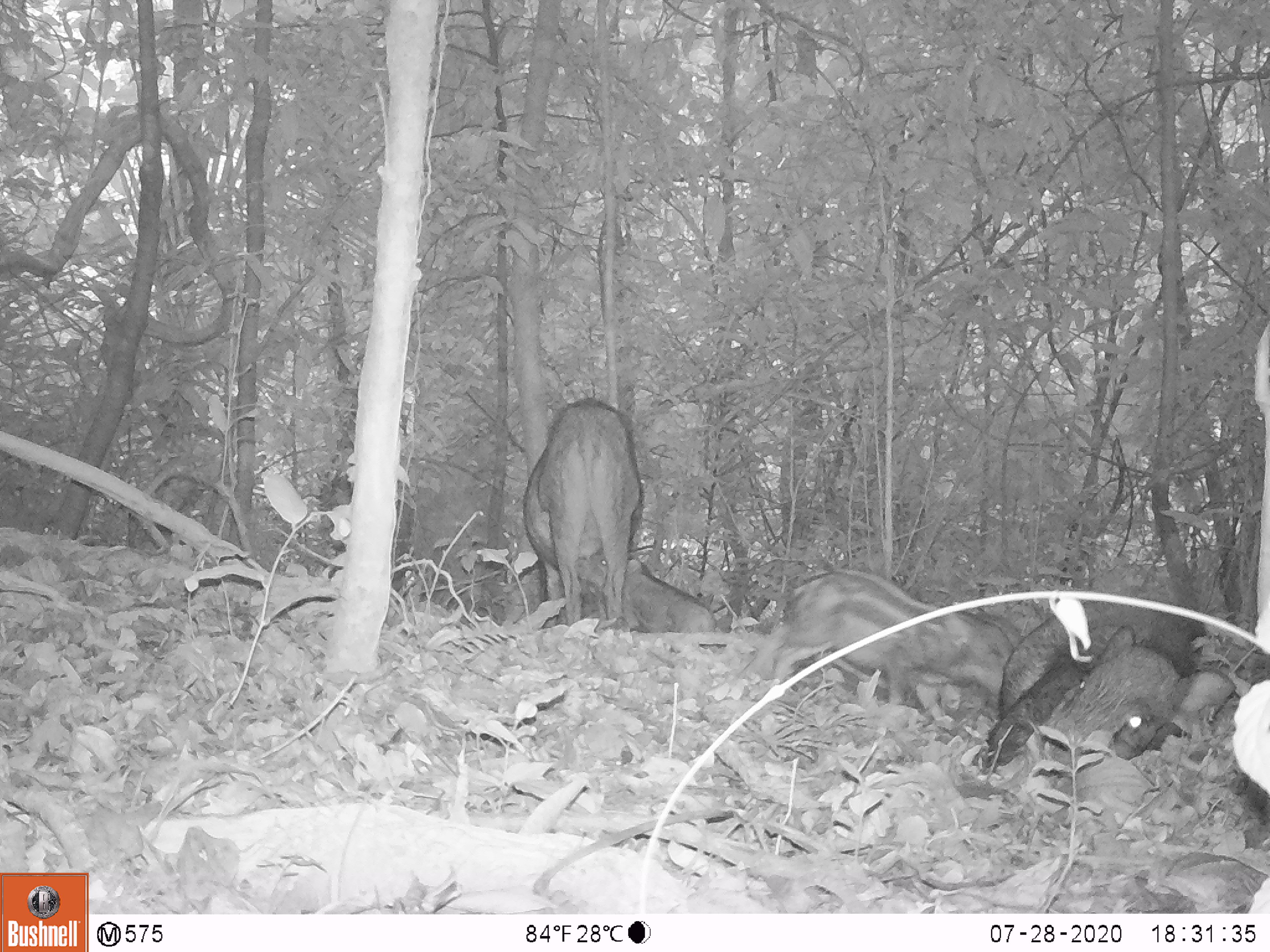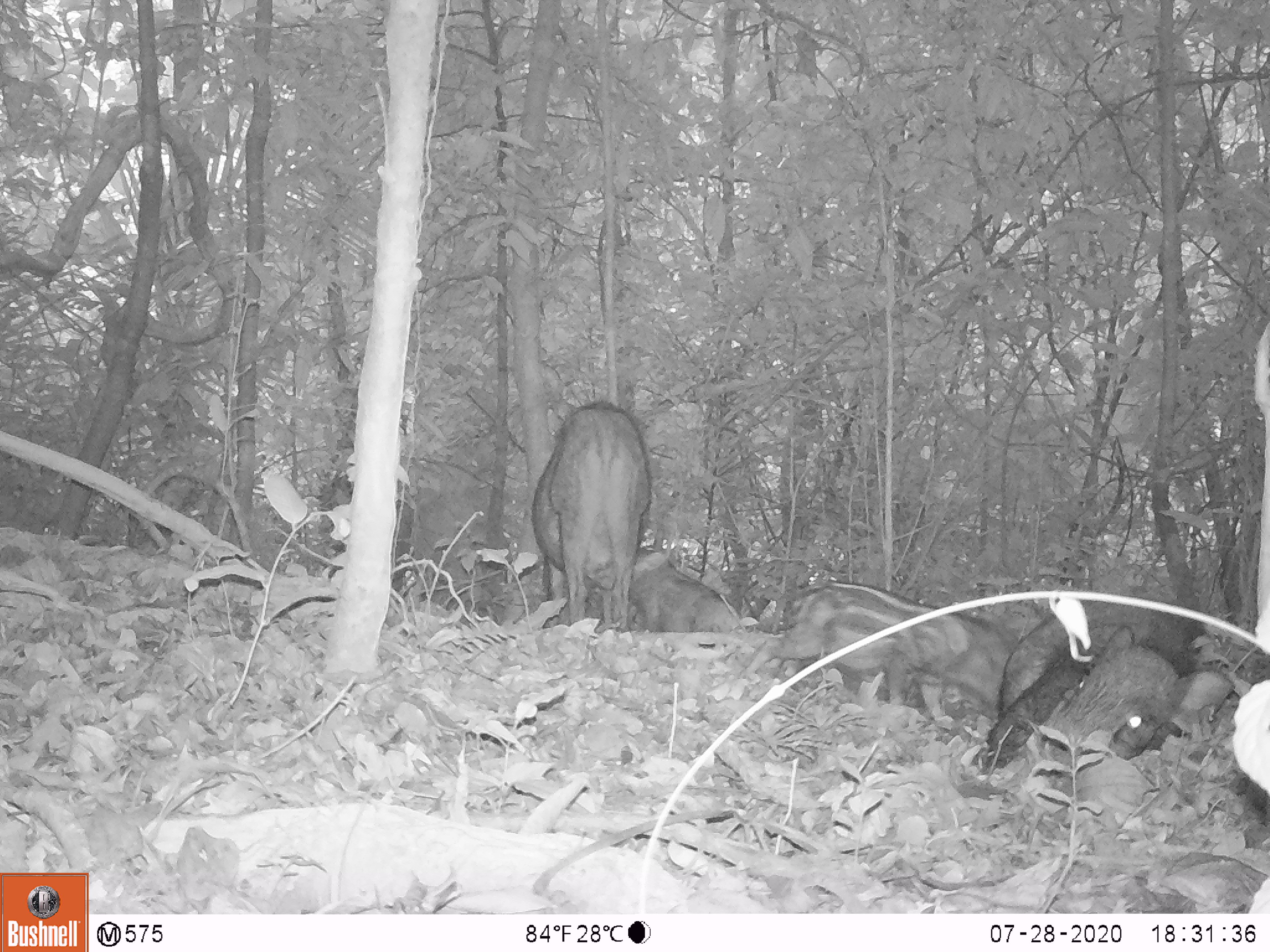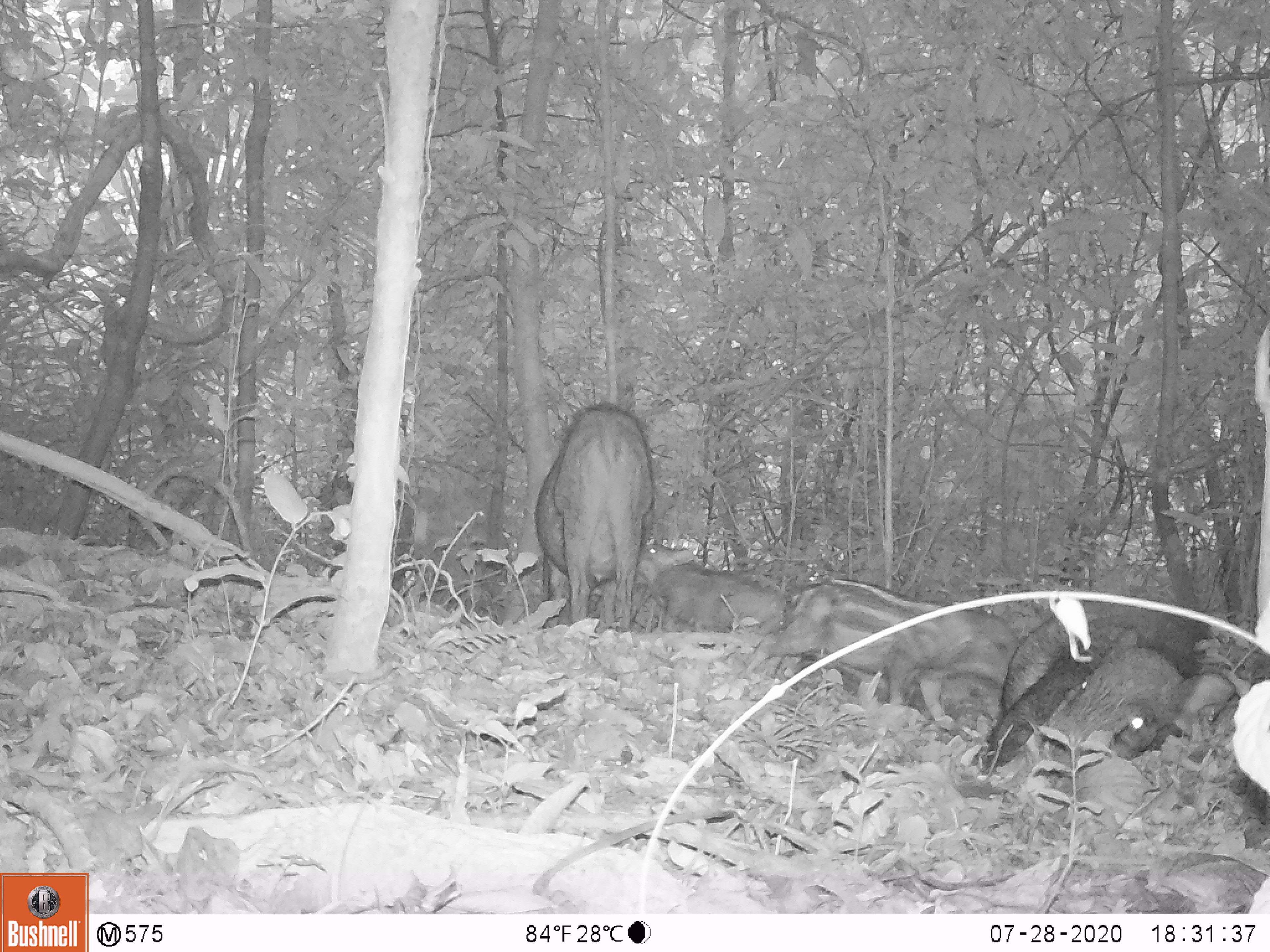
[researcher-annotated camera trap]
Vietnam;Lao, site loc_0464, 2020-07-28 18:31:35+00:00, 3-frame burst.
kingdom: Animalia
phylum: Chordata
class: Mammalia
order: Artiodactyla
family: Suidae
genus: Sus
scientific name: Sus scrofa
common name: eurasian wild pig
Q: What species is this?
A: Eurasian wild pig (Sus scrofa).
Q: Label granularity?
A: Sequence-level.